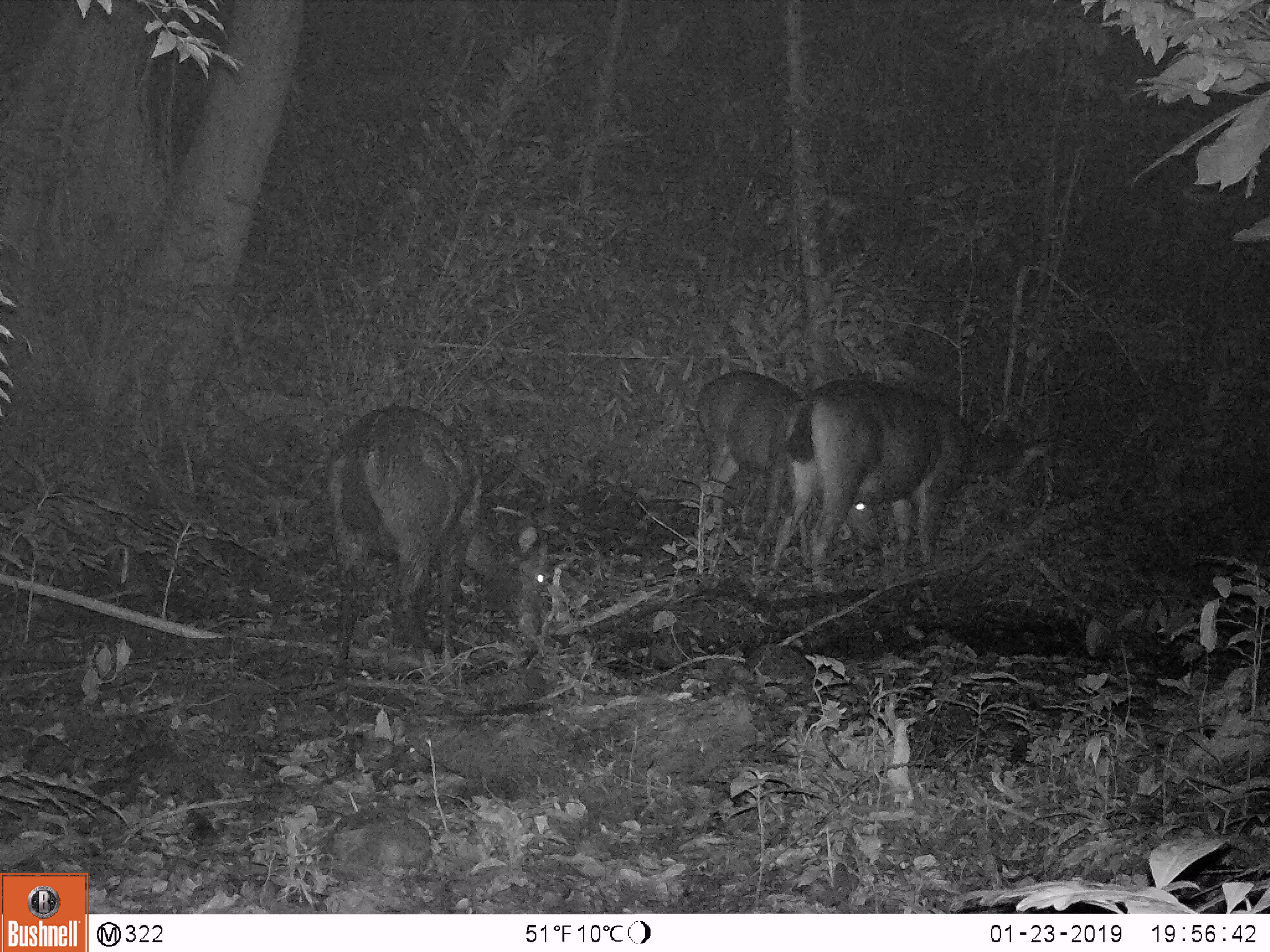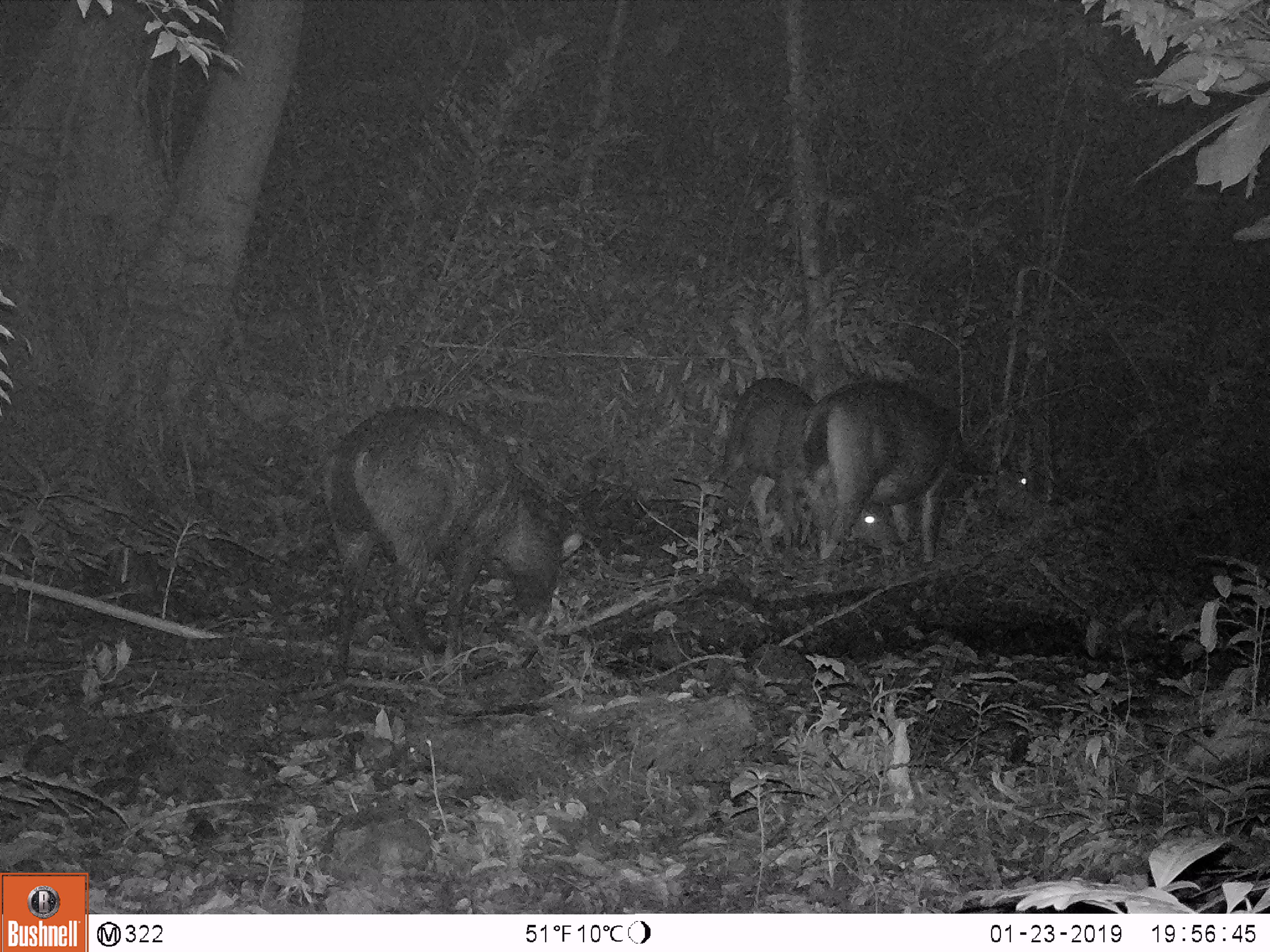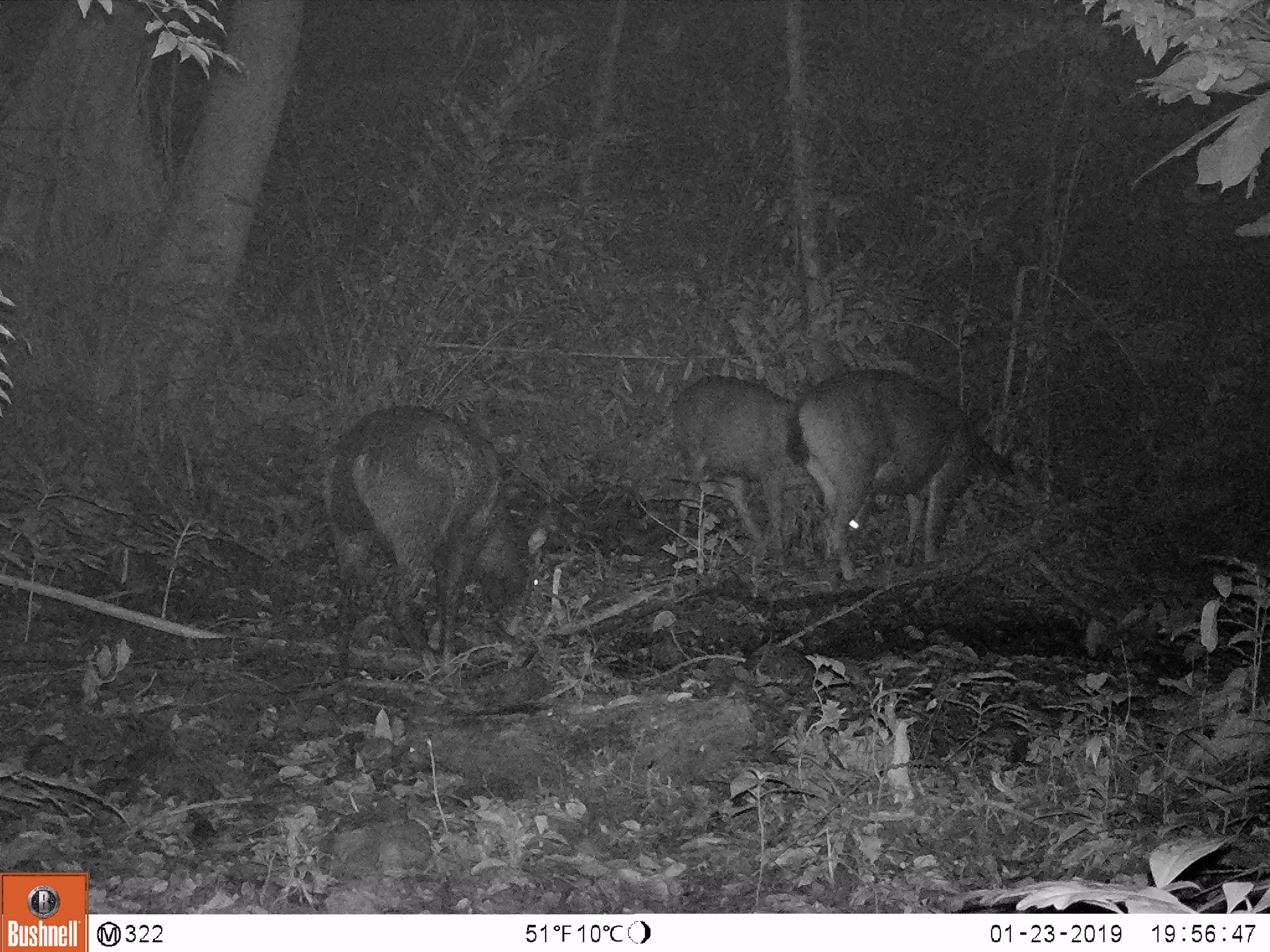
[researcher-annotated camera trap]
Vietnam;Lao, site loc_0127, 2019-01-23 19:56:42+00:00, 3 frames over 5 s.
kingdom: Animalia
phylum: Chordata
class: Mammalia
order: Artiodactyla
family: Cervidae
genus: Rusa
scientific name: Rusa unicolor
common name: sambar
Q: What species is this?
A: Sambar (Rusa unicolor).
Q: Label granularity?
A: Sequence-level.